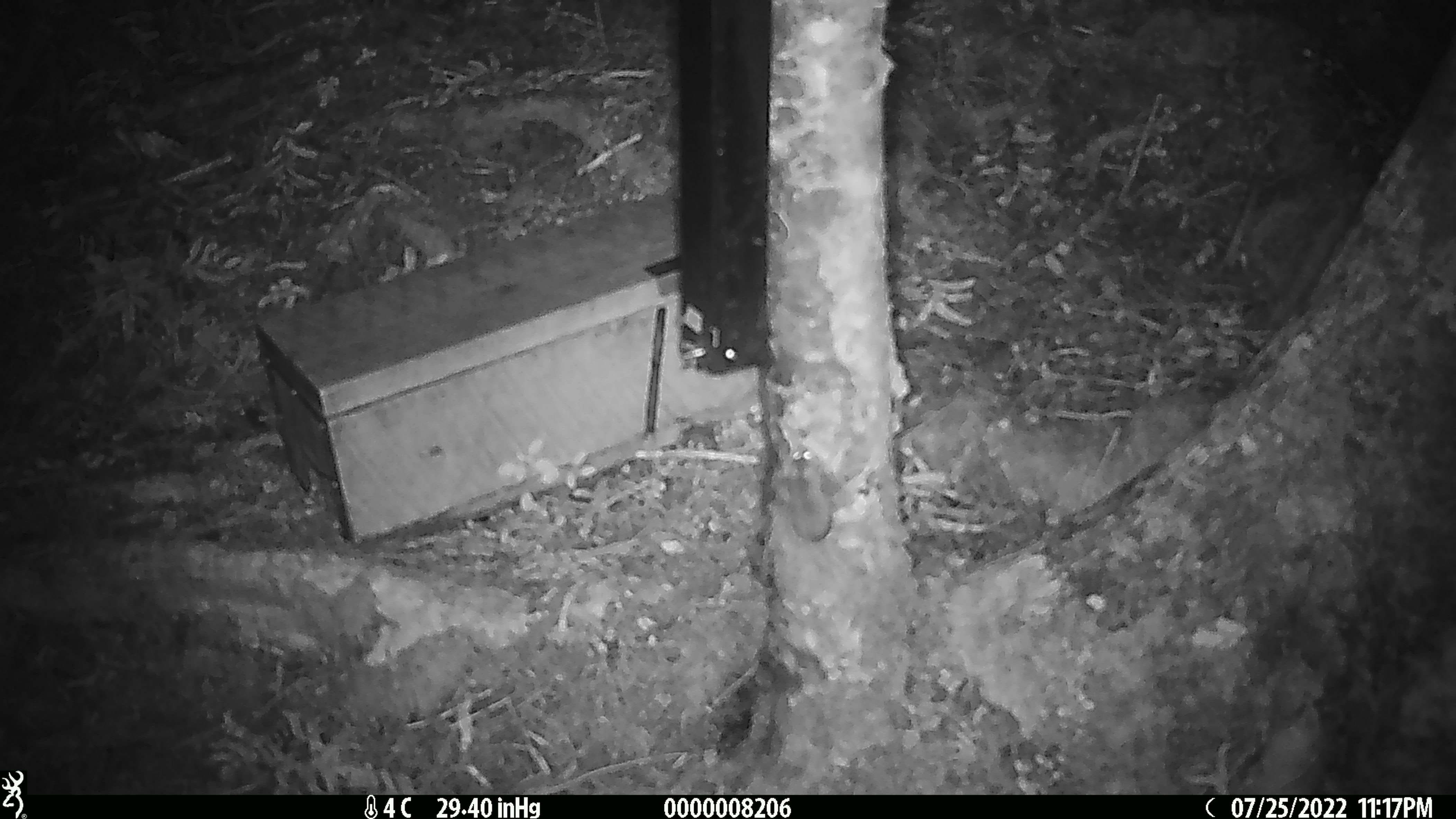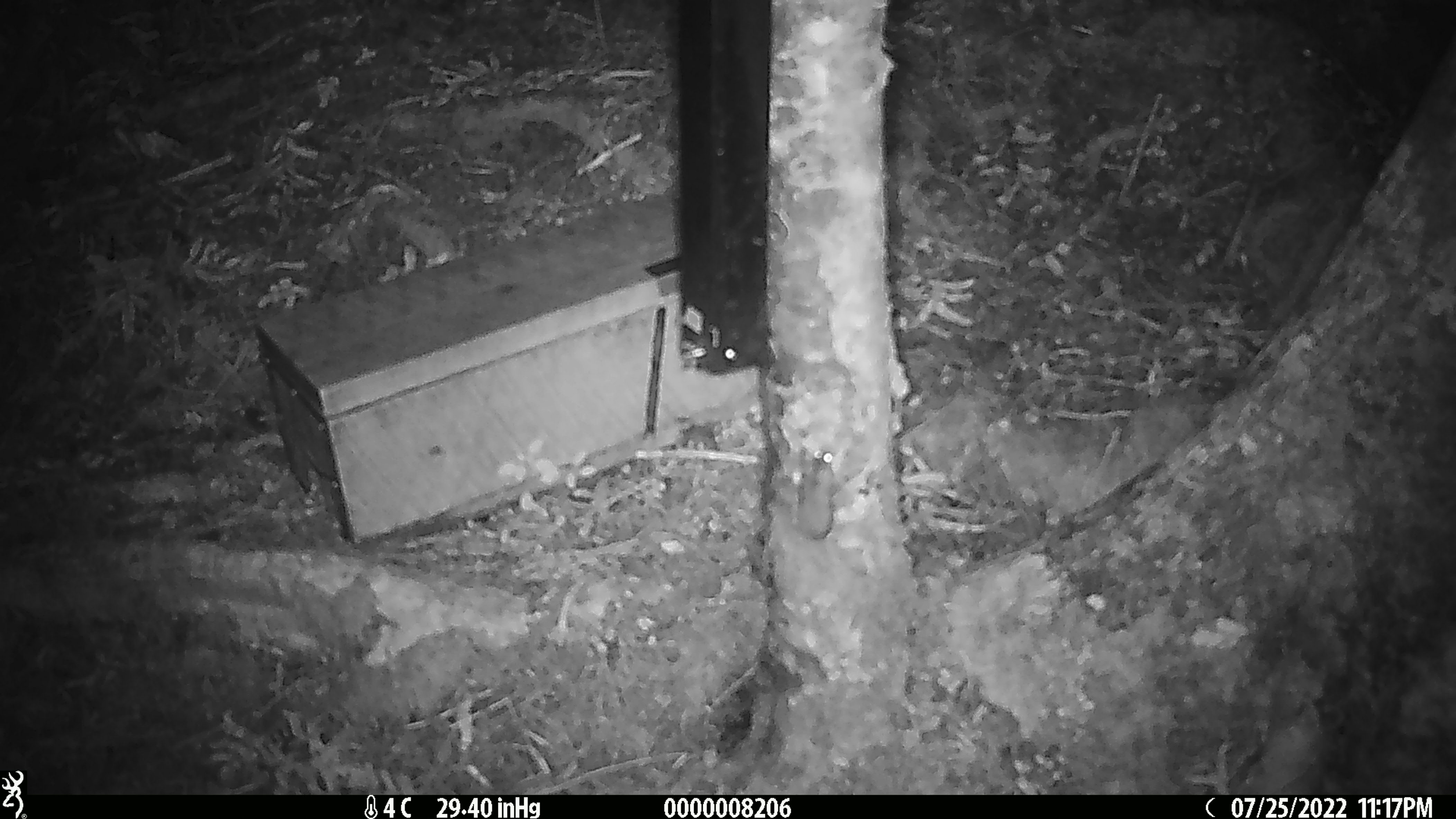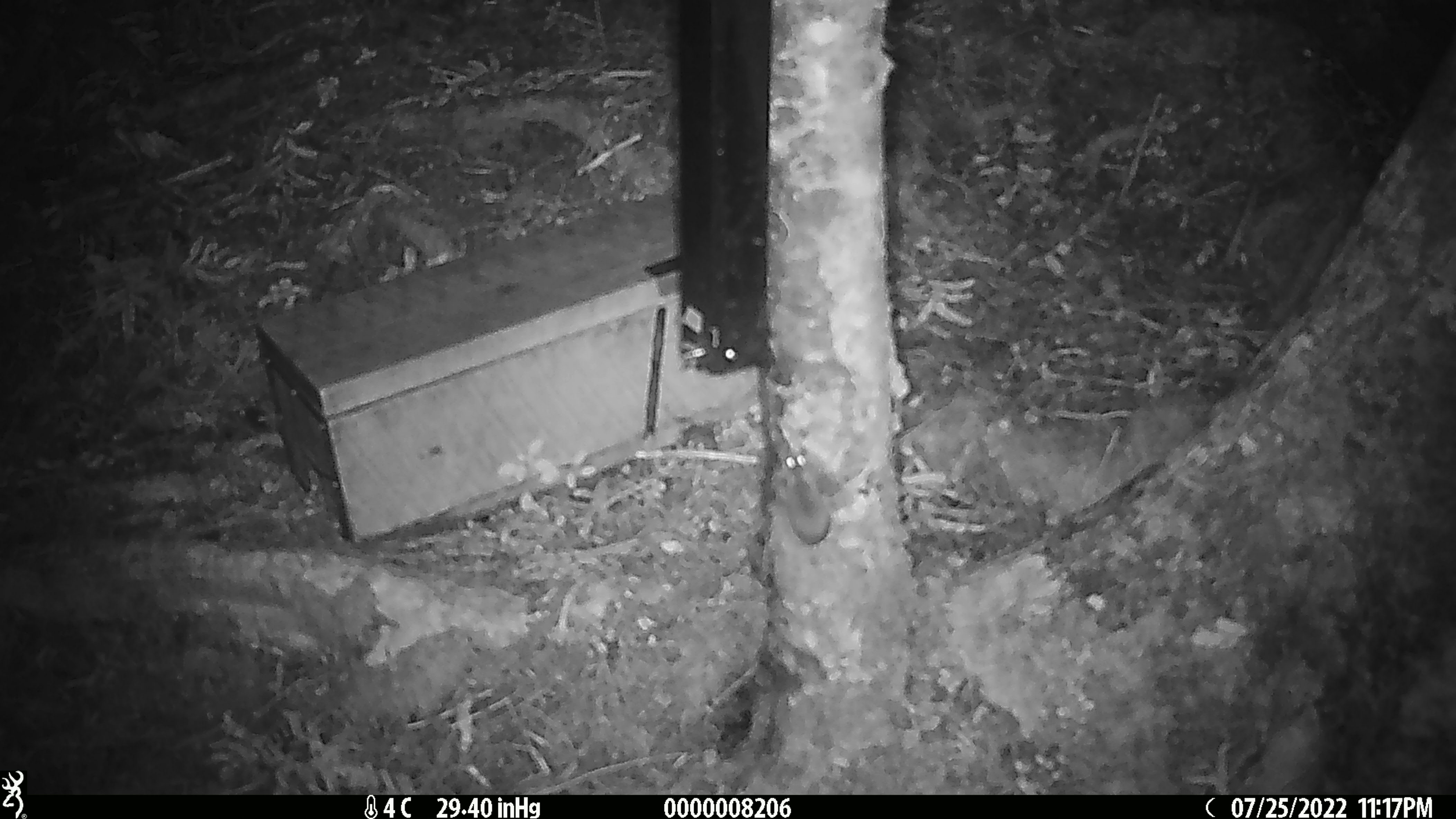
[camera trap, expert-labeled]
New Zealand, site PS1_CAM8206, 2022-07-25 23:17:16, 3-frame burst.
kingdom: Animalia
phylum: Chordata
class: Mammalia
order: Rodentia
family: Muridae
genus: Mus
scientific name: Mus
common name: mouse